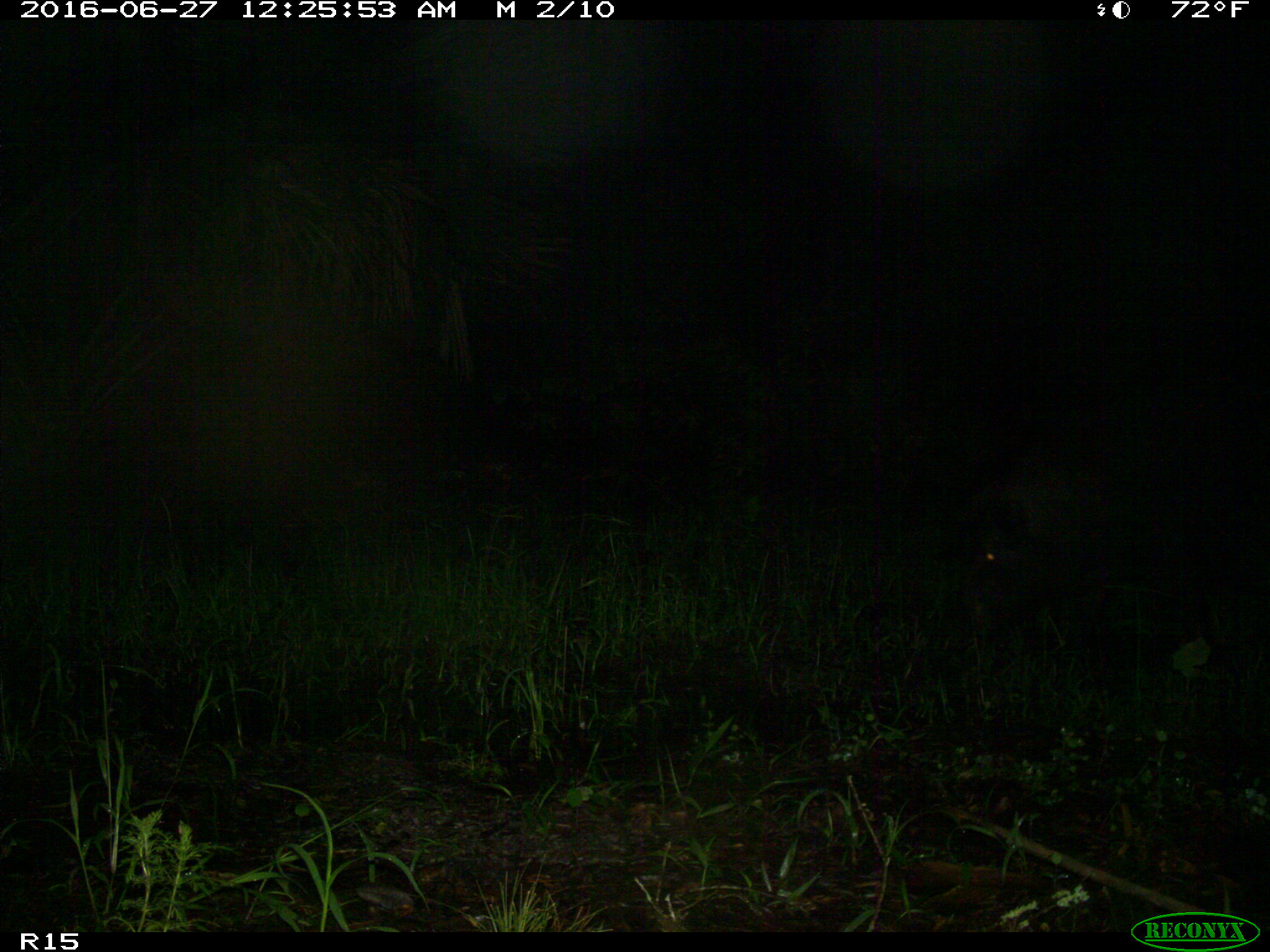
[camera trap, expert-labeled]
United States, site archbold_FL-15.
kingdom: Animalia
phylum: Chordata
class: Mammalia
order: Artiodactyla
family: Suidae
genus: Sus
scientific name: Sus scrofa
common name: wild boar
Sus scrofa (wild boar).